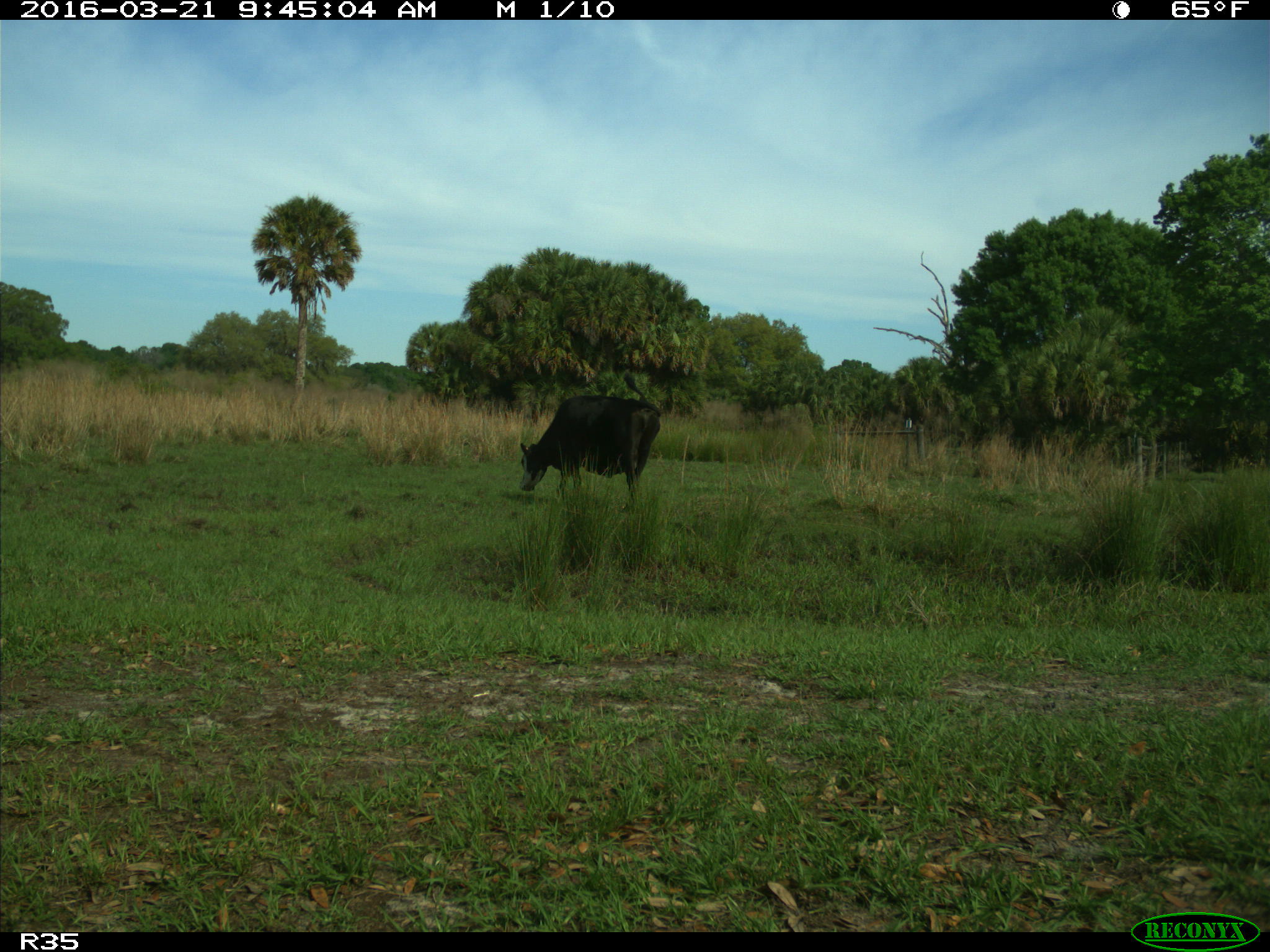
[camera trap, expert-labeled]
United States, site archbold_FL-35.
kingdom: Animalia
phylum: Chordata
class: Mammalia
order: Artiodactyla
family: Bovidae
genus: Bos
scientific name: Bos taurus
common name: domestic cow